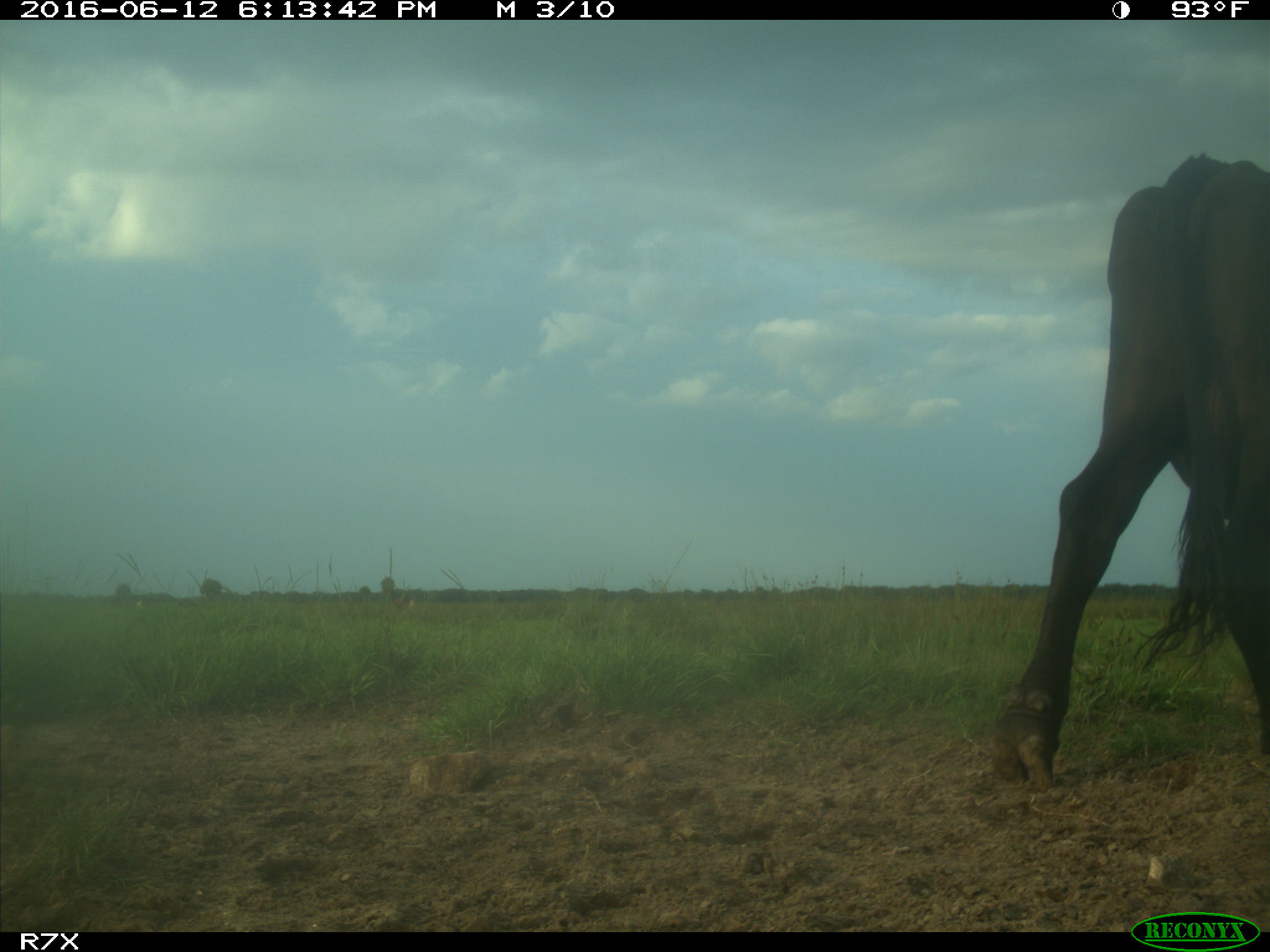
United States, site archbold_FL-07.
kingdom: Animalia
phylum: Chordata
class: Mammalia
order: Artiodactyla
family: Bovidae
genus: Bos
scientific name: Bos taurus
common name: domestic cow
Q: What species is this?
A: Bos taurus (domestic cow).